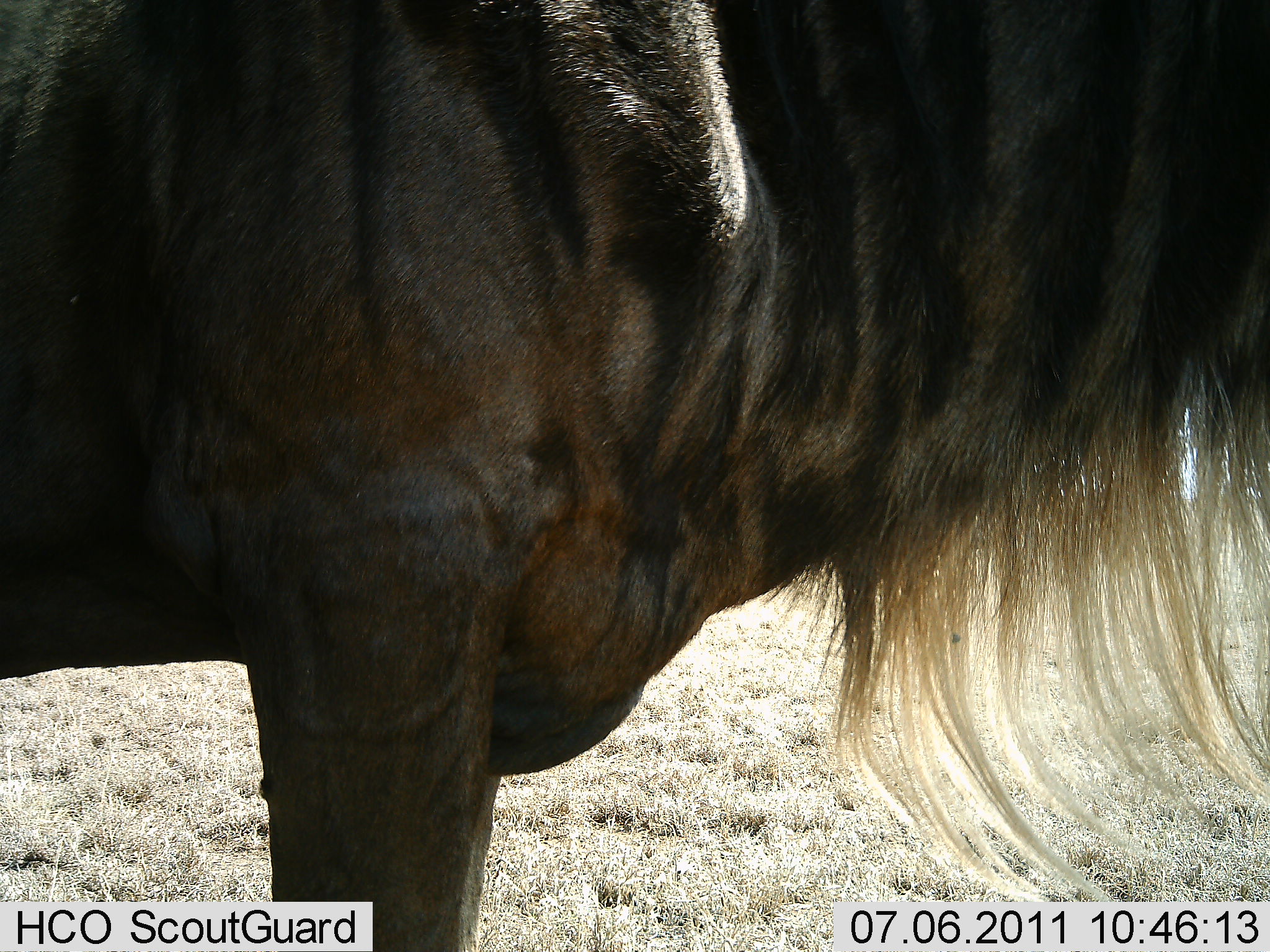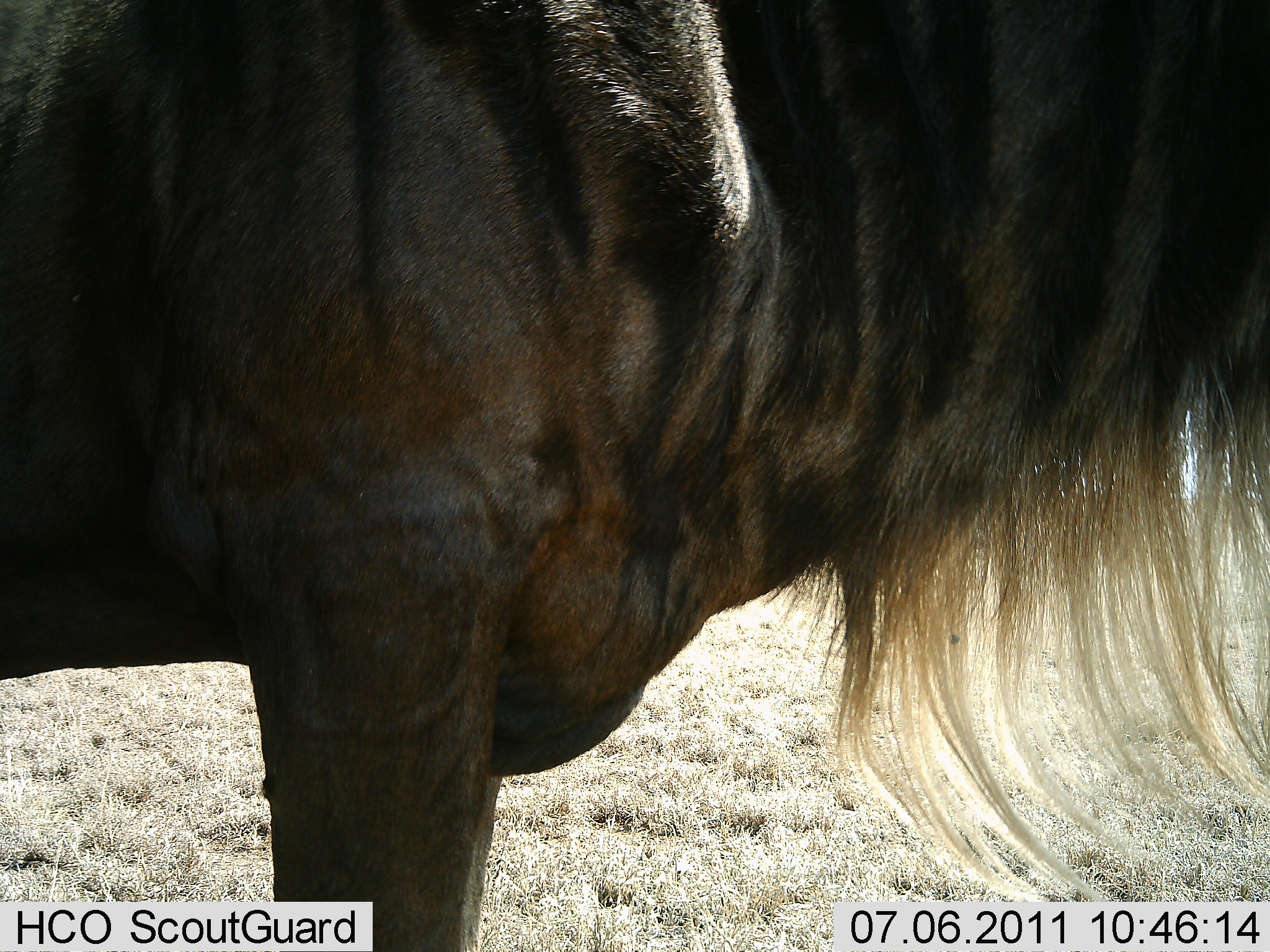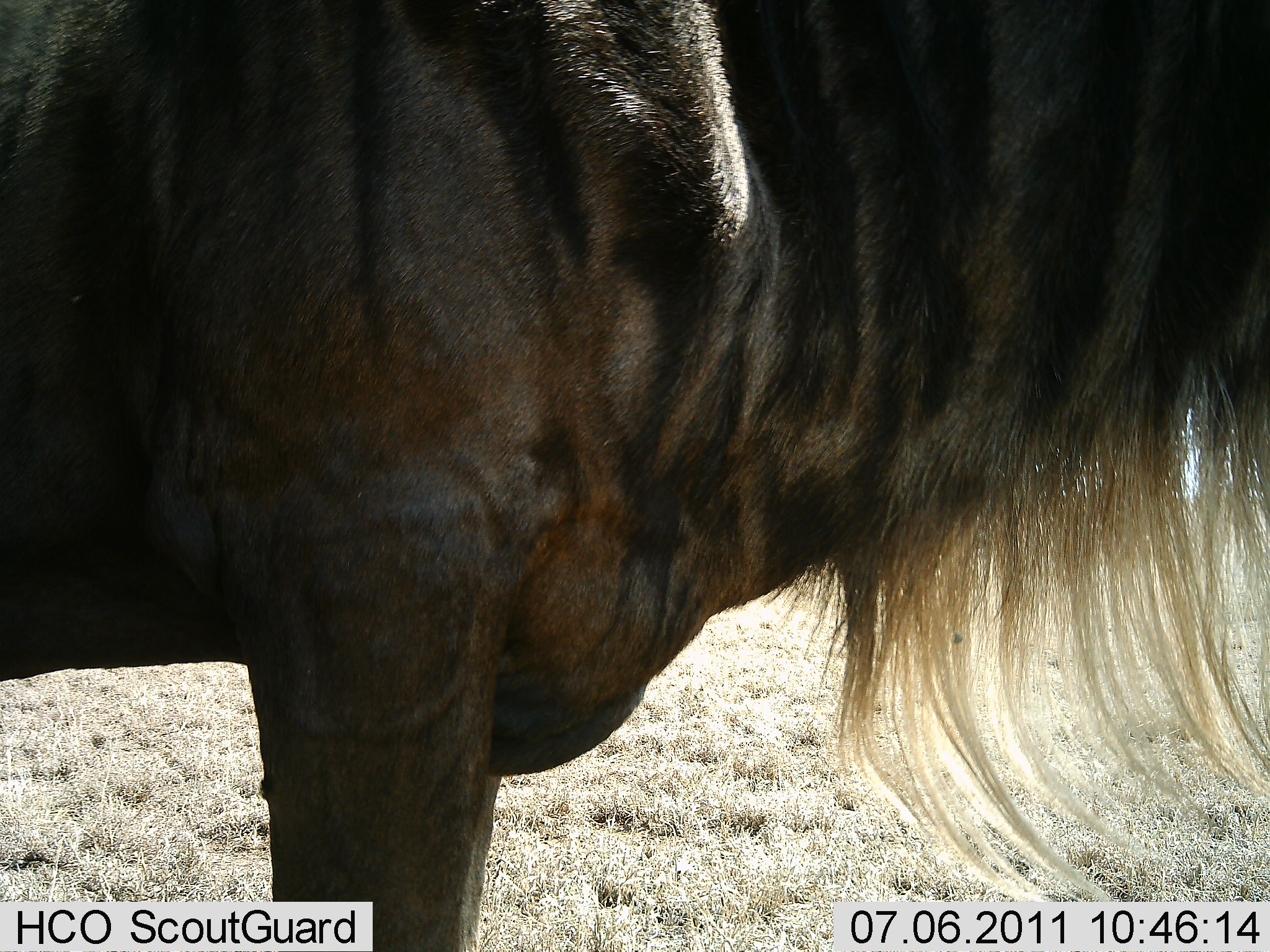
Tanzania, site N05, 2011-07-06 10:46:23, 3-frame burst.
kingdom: Animalia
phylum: Chordata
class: Mammalia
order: Artiodactyla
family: Bovidae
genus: Connochaetes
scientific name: Connochaetes taurinus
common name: blue wildebeest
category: wildebeest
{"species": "wildebeest (blue wildebeest) (Connochaetes taurinus)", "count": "1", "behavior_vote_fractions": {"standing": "100%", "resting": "0%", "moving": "0%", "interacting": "0%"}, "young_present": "0%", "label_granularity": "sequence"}